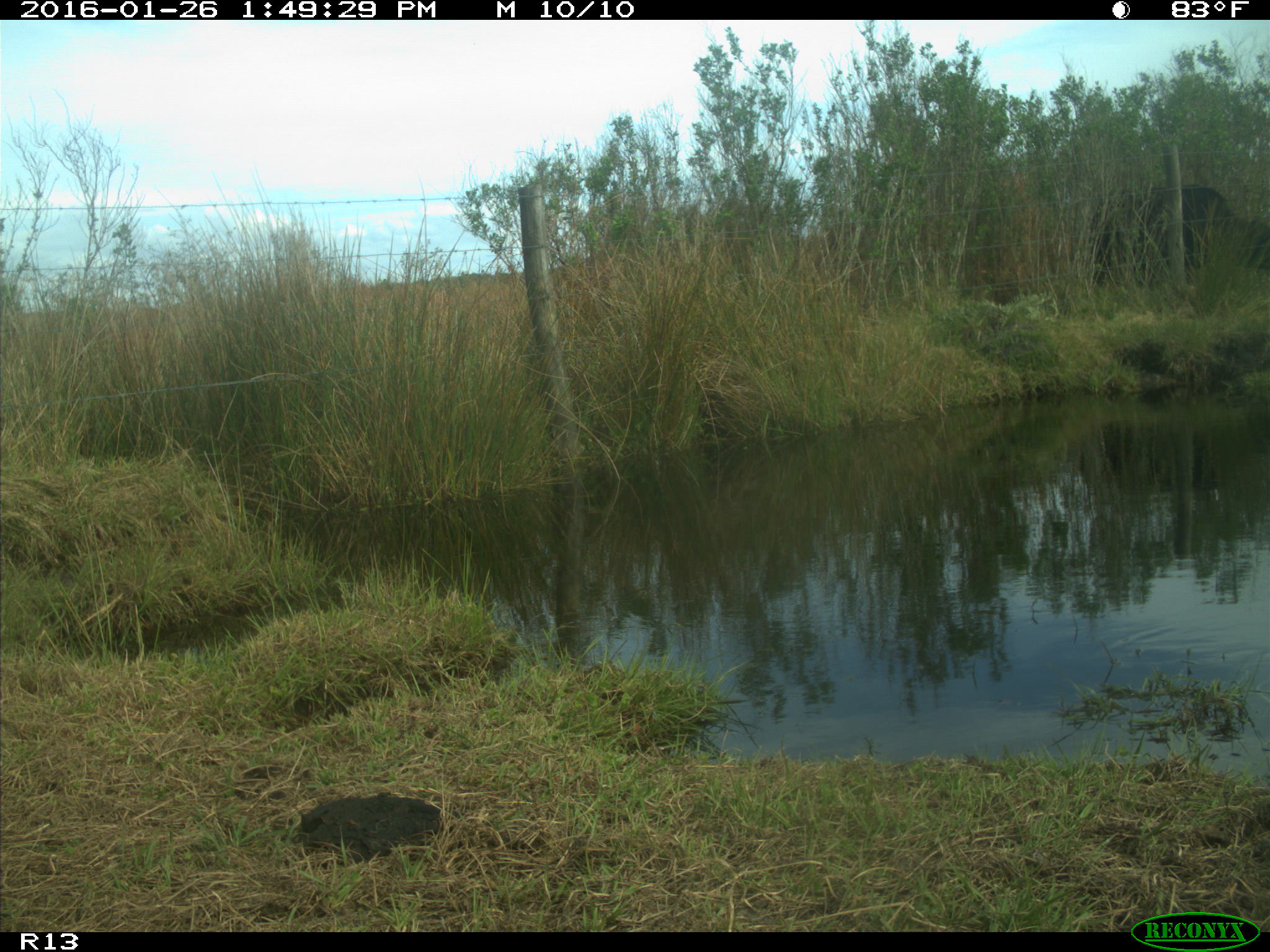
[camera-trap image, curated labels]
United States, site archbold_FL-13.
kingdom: Animalia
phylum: Chordata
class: Mammalia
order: Artiodactyla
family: Bovidae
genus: Bos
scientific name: Bos taurus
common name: domestic cow